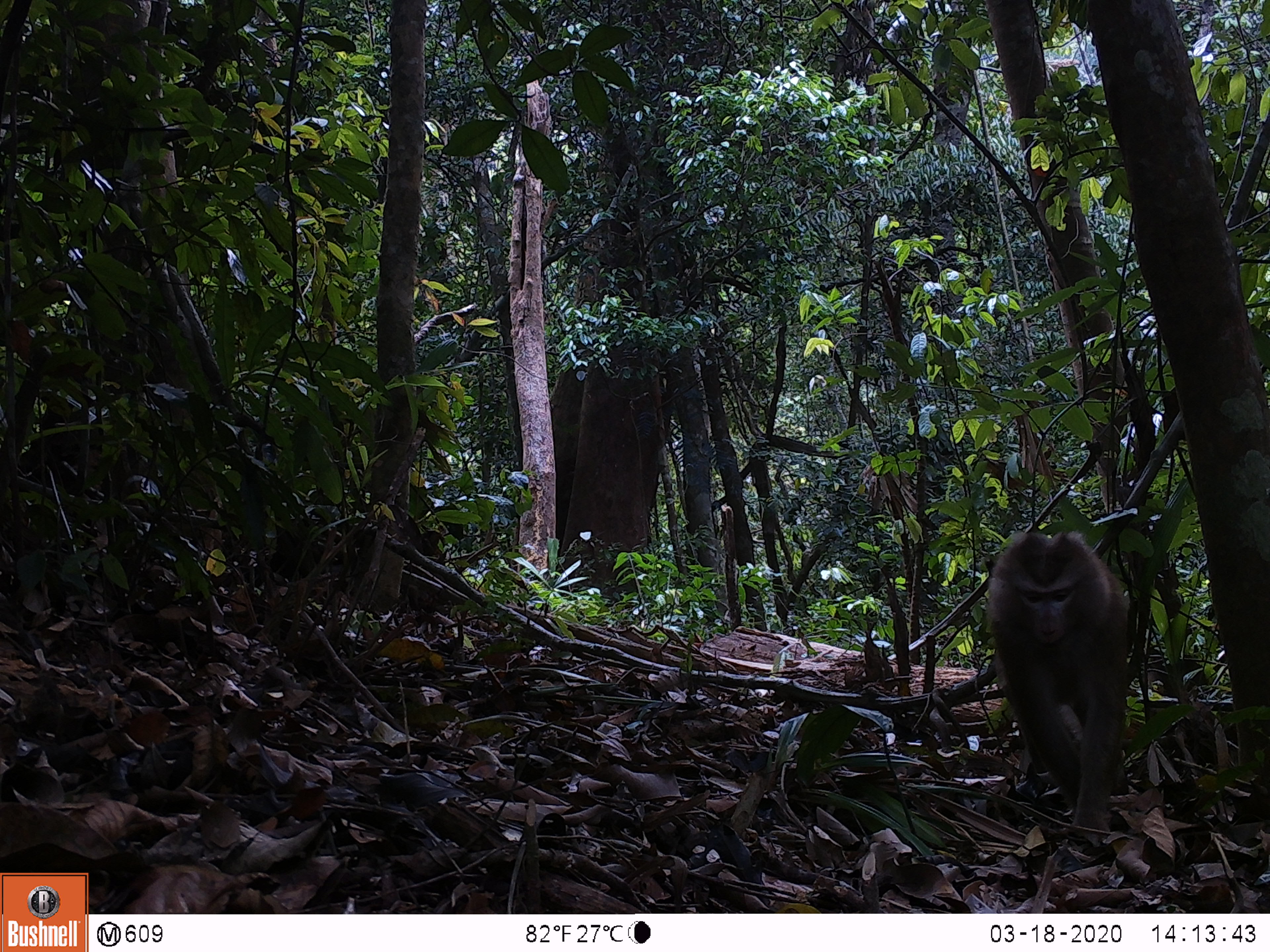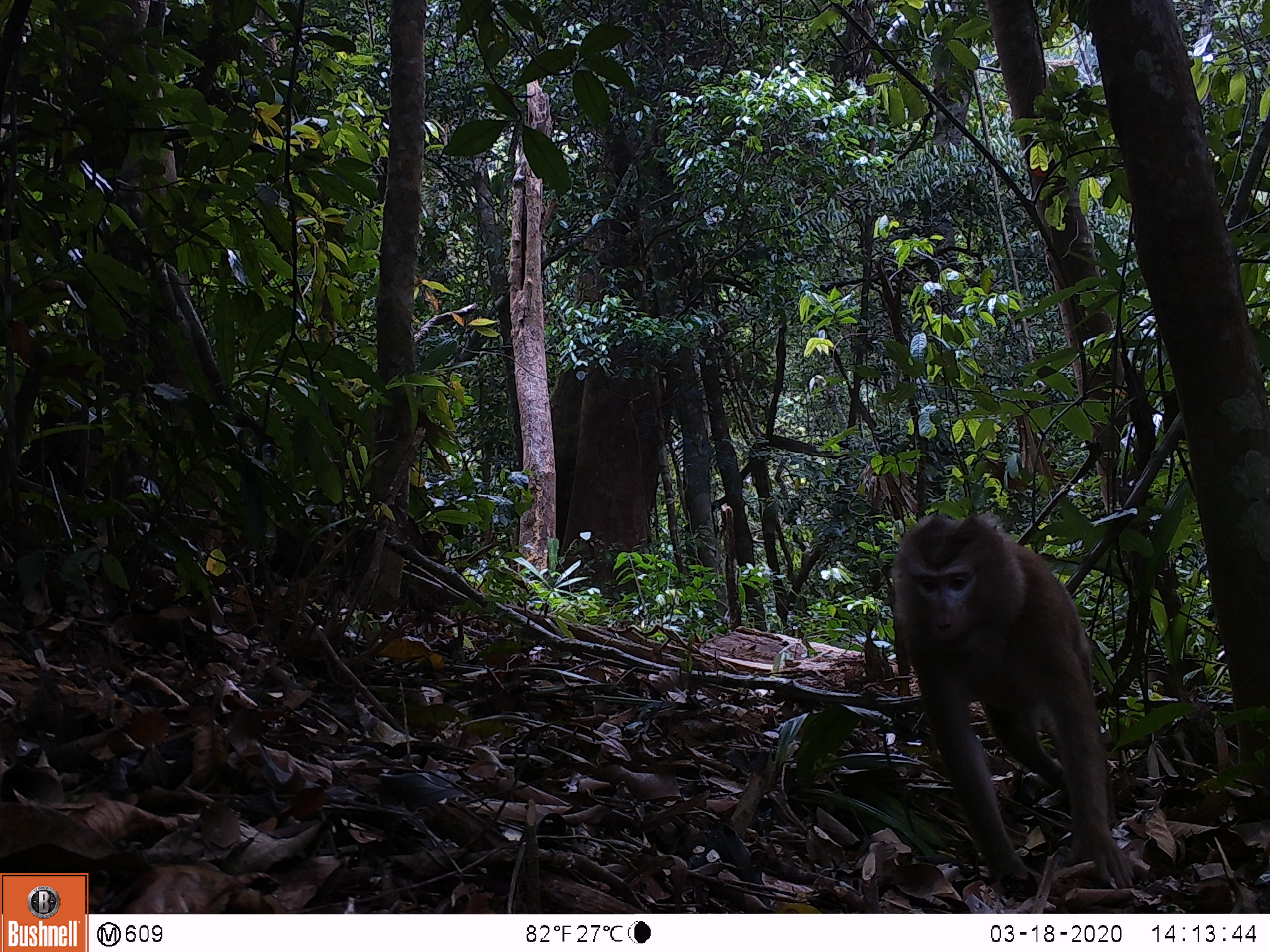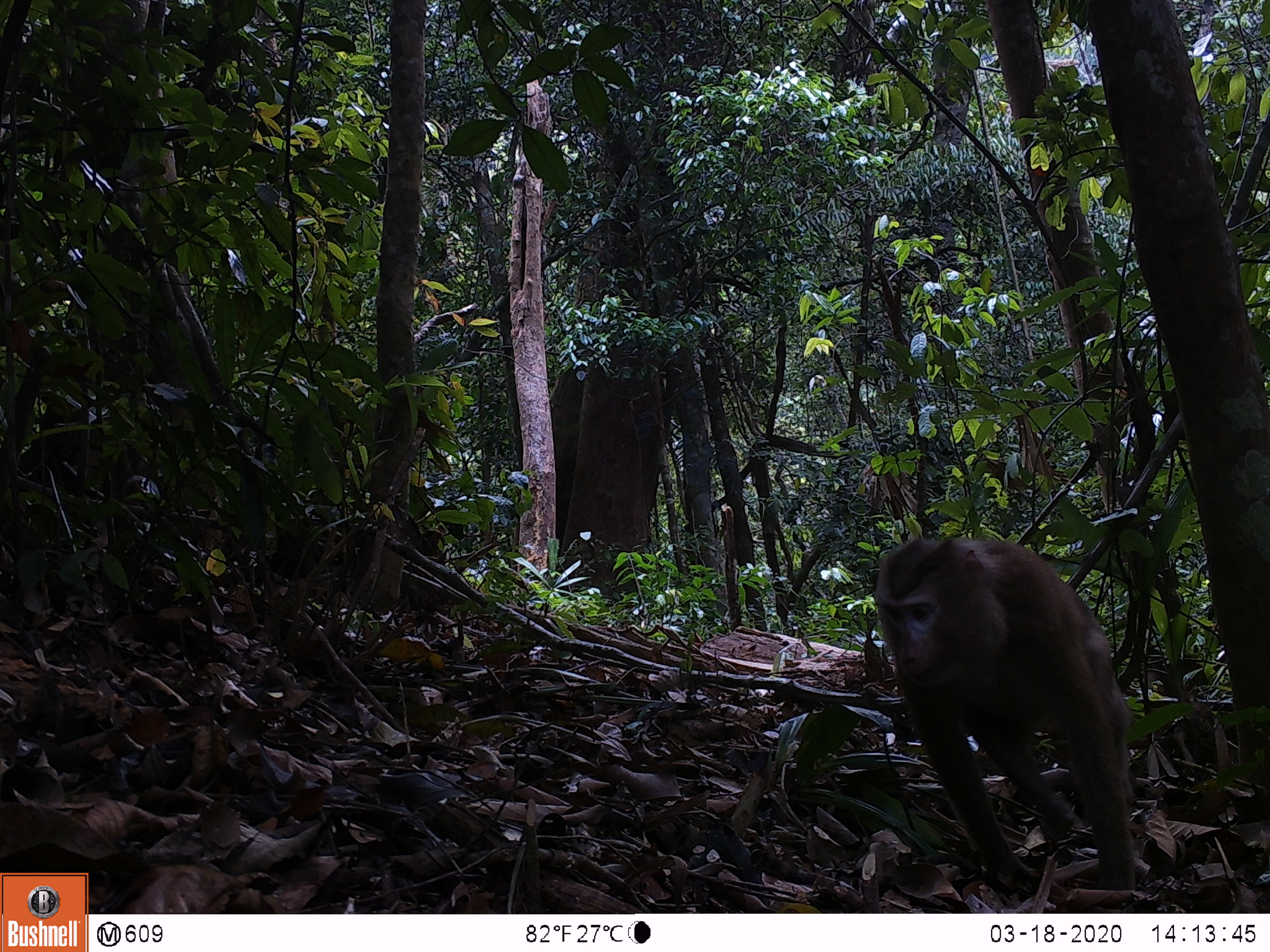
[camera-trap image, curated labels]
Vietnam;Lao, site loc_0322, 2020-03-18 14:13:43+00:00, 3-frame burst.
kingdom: Animalia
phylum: Chordata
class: Mammalia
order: Primates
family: Cercopithecidae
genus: Macaca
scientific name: Macaca nemestrina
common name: pig-tailed macaque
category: pig tailed macaque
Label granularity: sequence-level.